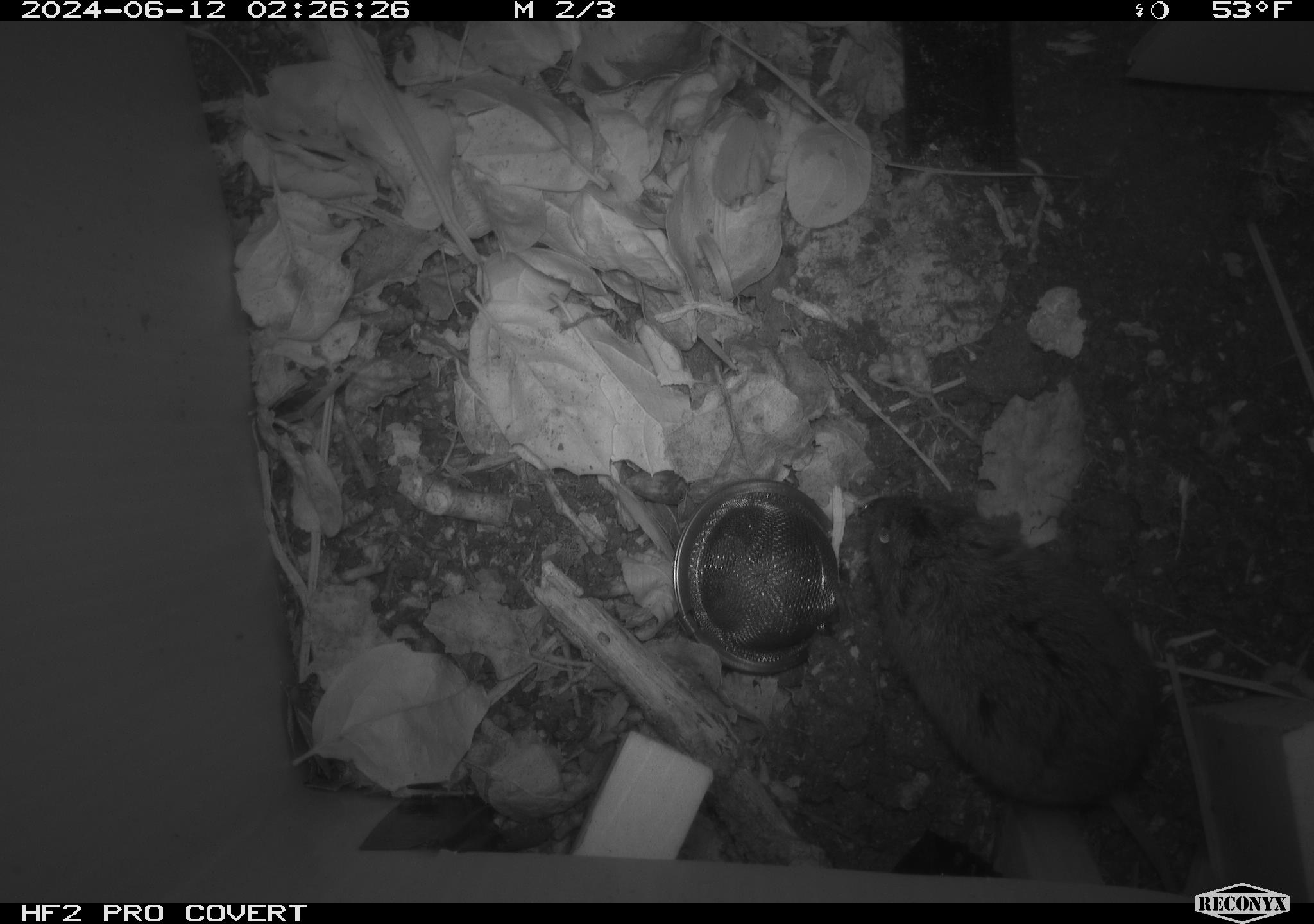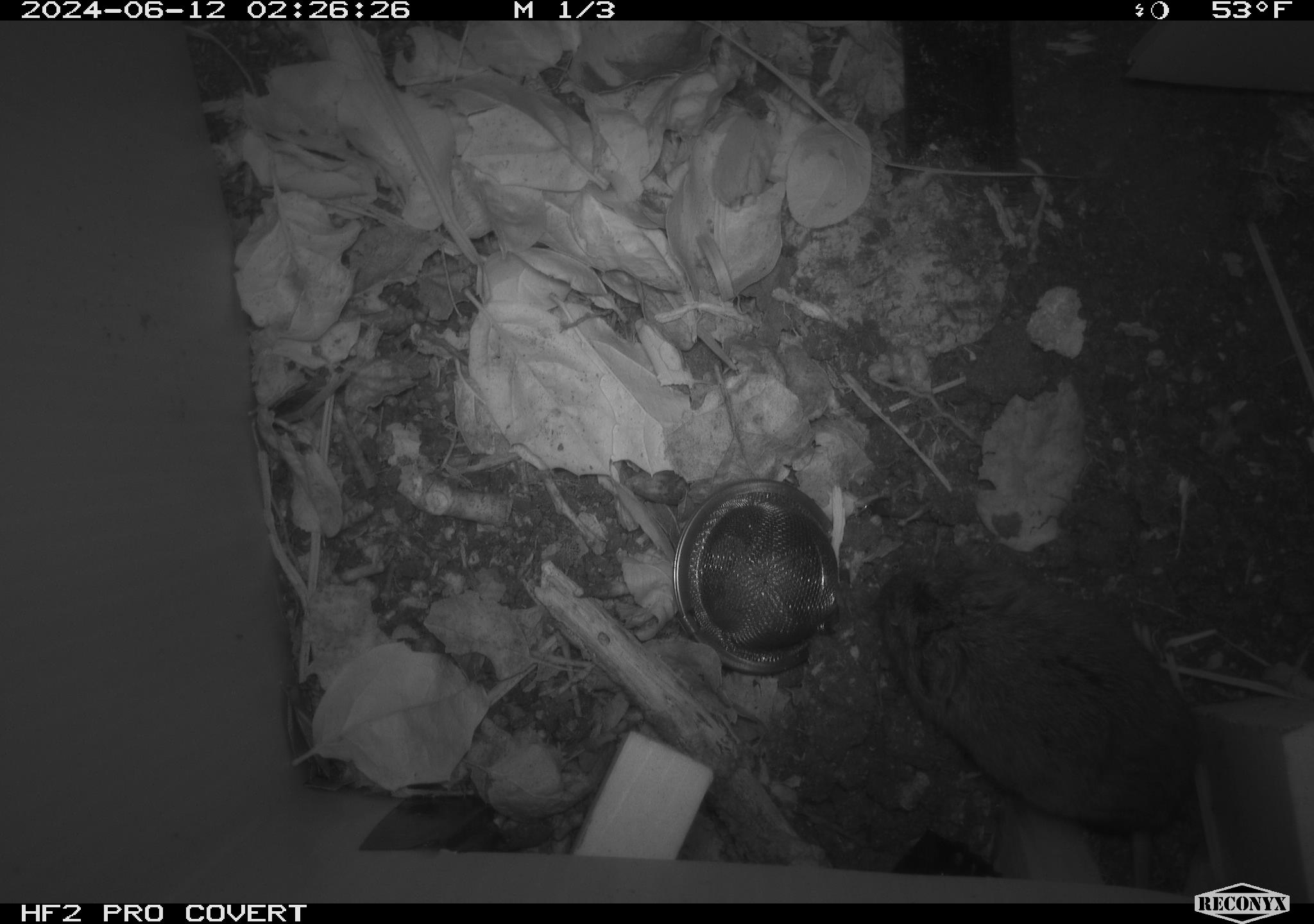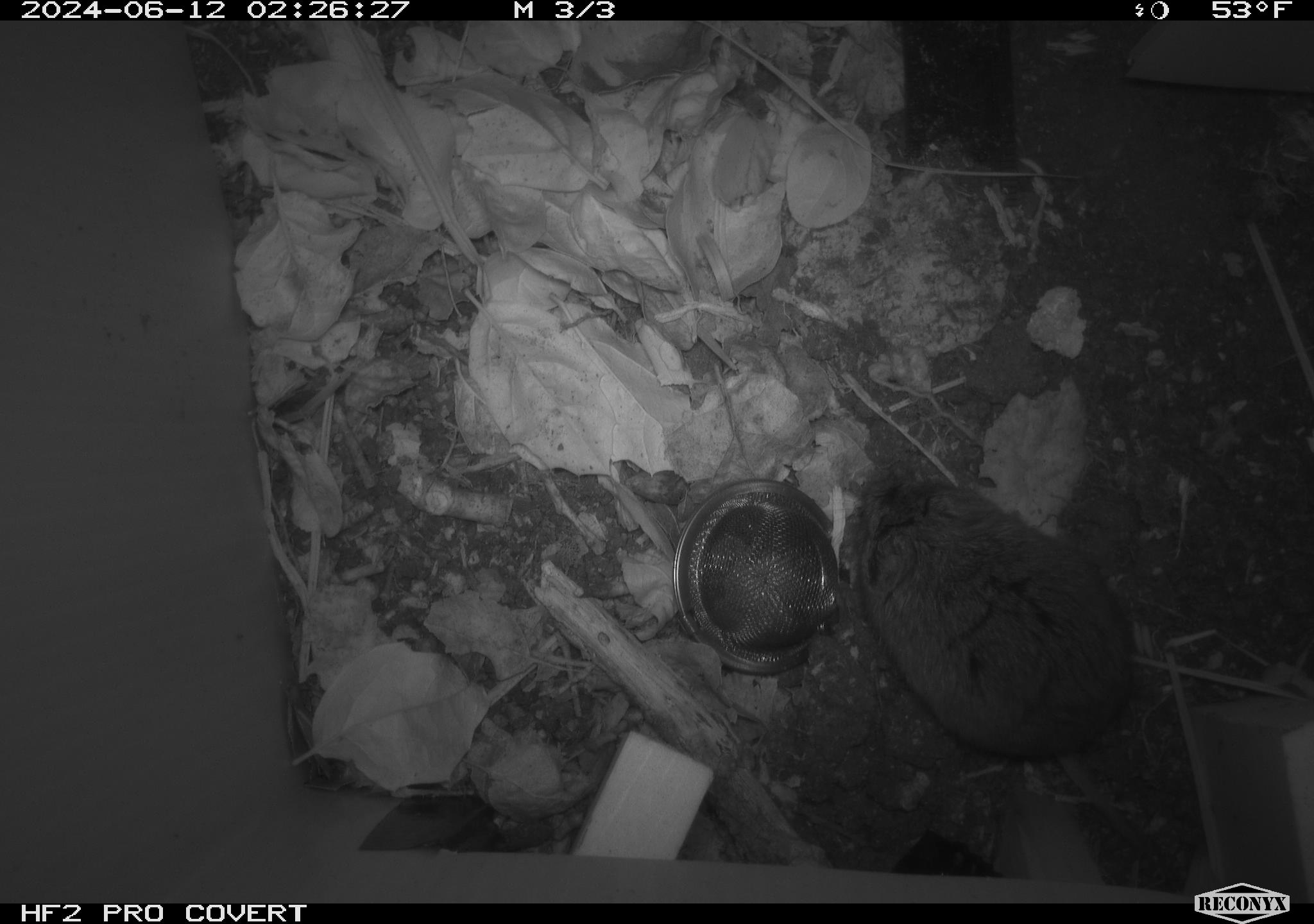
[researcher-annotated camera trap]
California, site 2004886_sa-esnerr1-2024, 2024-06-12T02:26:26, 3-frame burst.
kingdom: Animalia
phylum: Chordata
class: Mammalia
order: Rodentia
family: Cricetidae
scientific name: Cricetidae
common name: hamsters, voles, lemmings, and allies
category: cricetidae family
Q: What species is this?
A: Cricetidae family (hamsters, voles, lemmings, and allies) (Cricetidae).